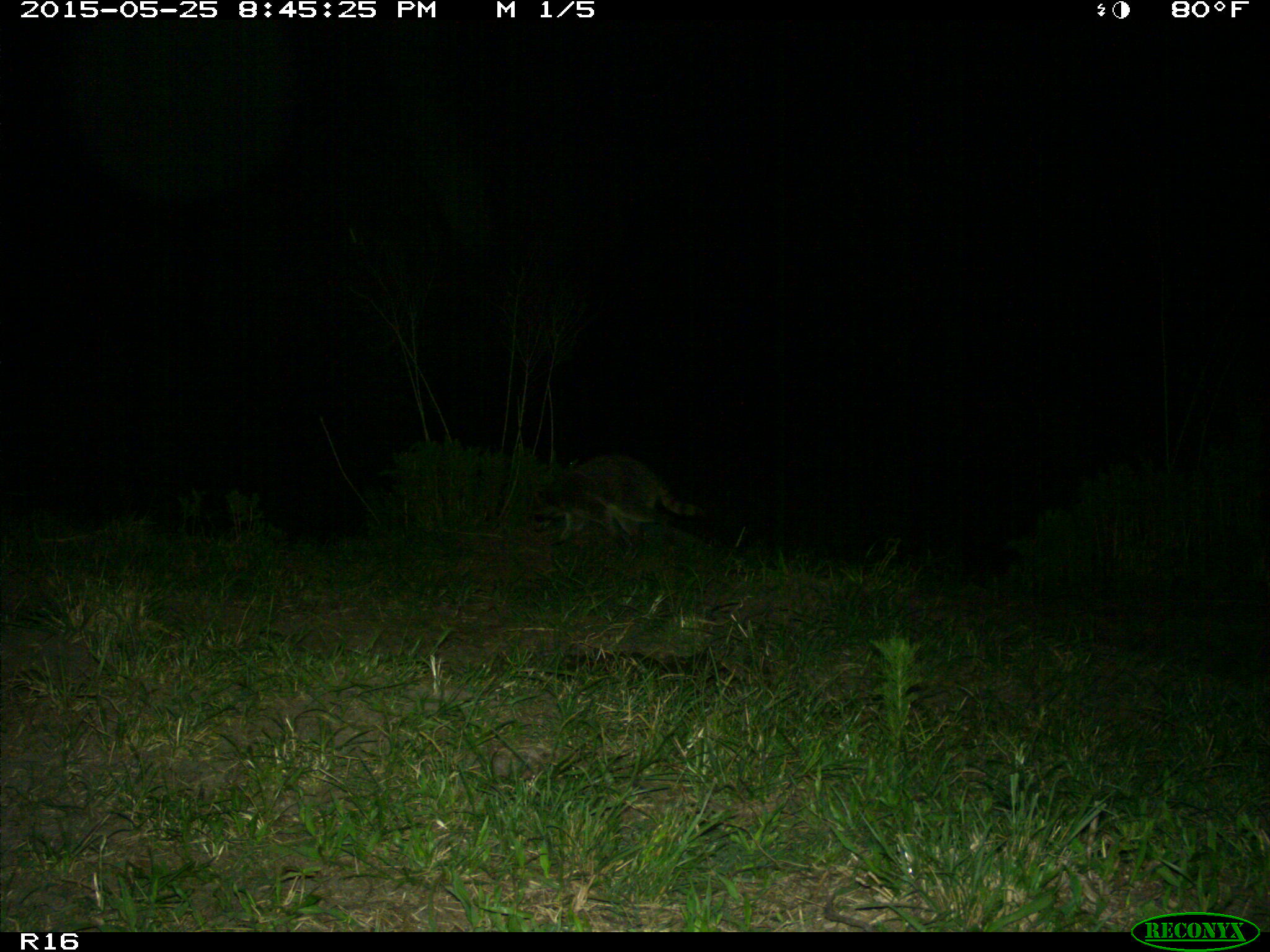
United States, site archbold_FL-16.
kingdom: Animalia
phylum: Chordata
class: Mammalia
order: Carnivora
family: Procyonidae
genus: Procyon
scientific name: Procyon lotor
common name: common raccoon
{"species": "Procyon lotor (common raccoon)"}